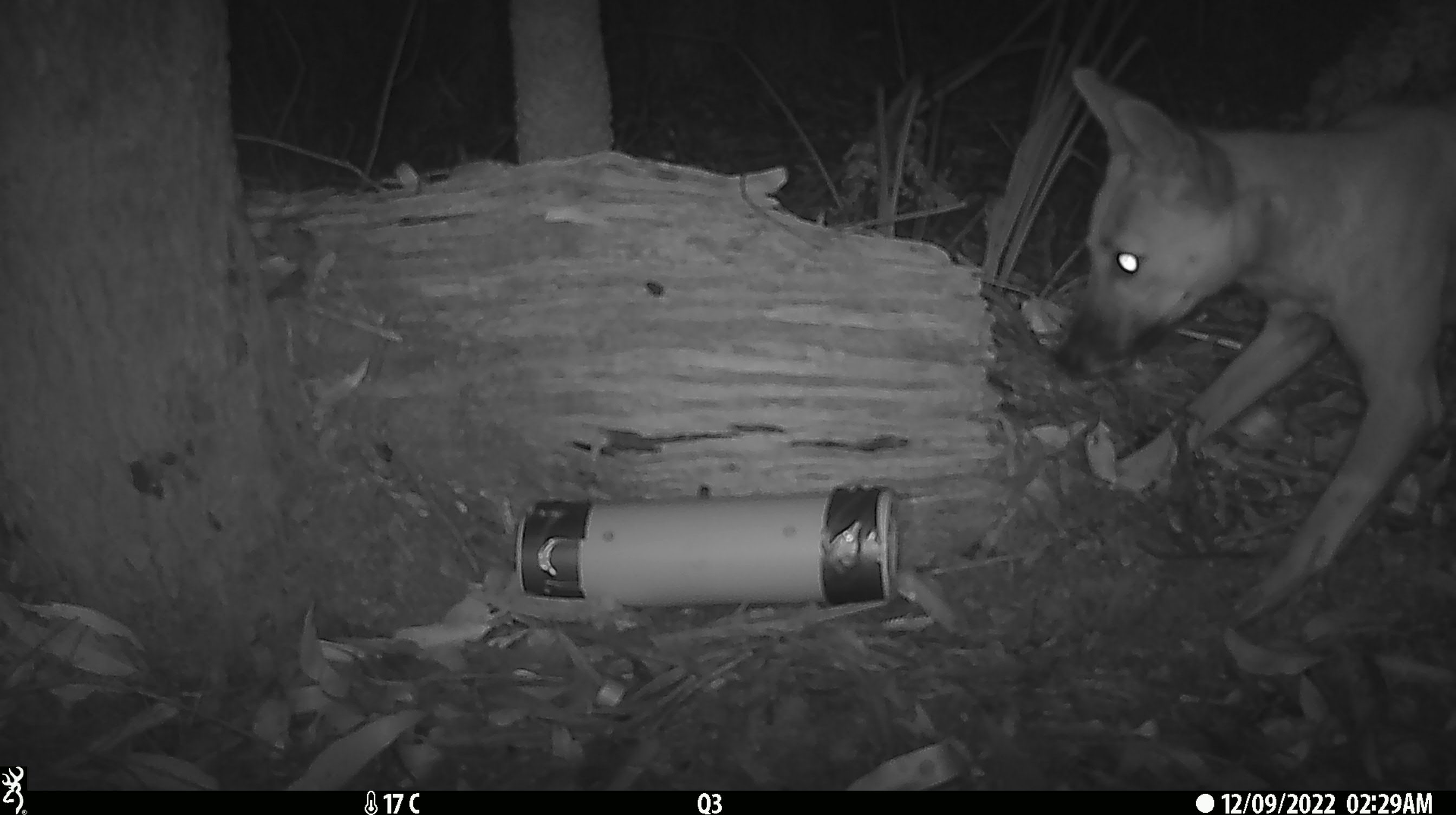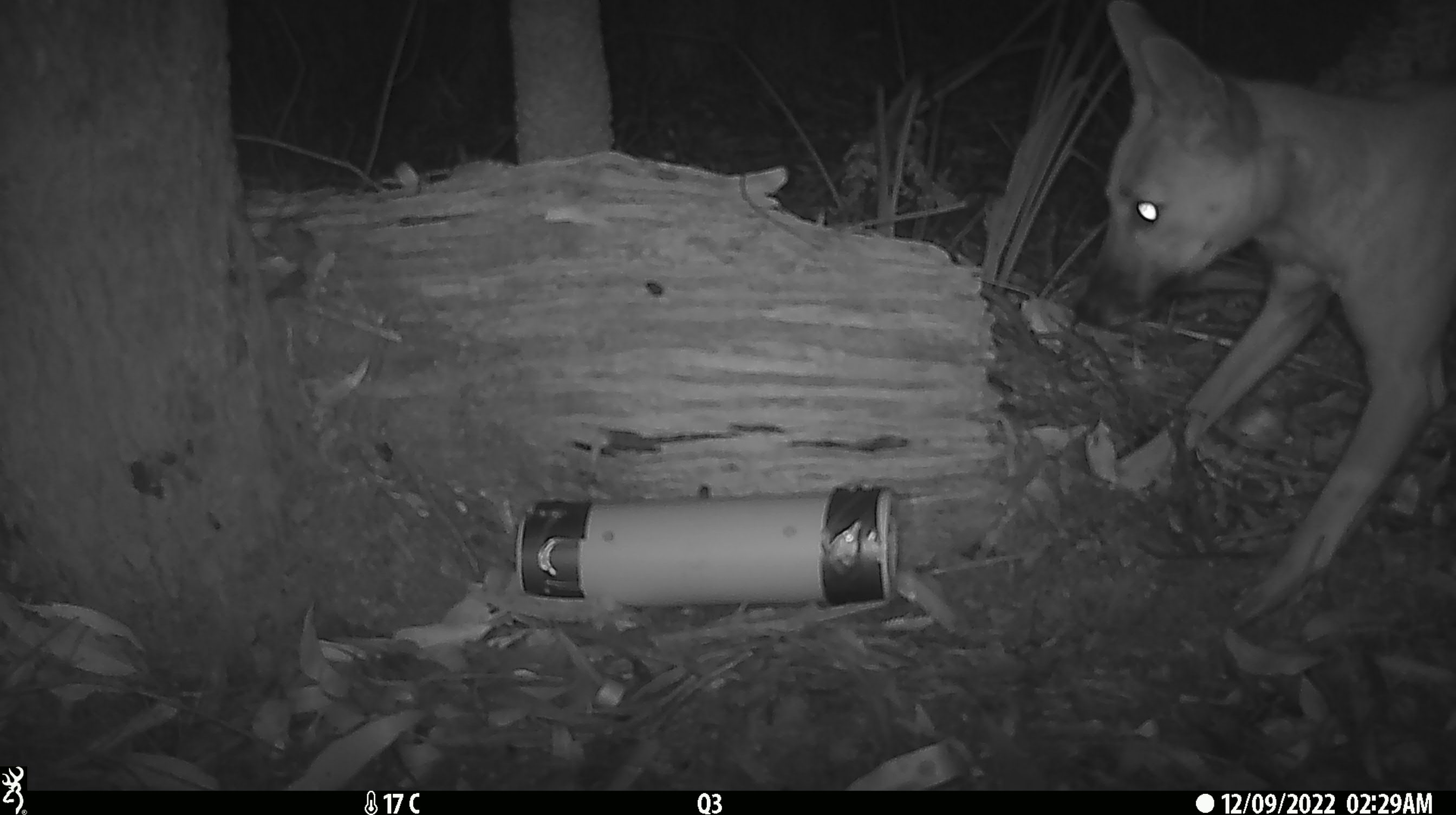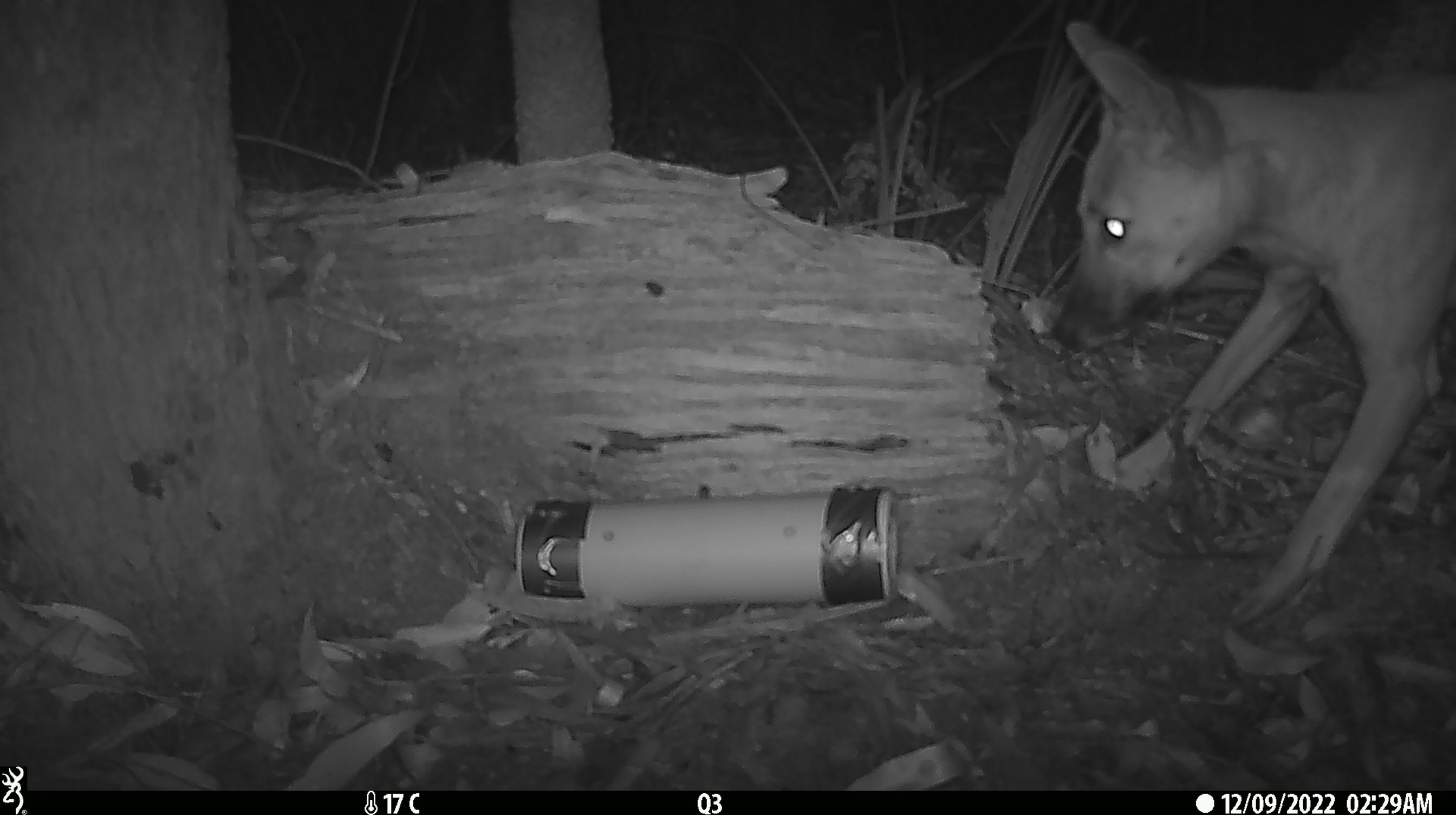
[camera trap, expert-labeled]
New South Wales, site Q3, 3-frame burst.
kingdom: Animalia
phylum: Chordata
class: Mammalia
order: Carnivora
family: Canidae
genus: Canis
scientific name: Canis familiaris dingo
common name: dingo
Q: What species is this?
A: Dingo (Canis familiaris dingo).